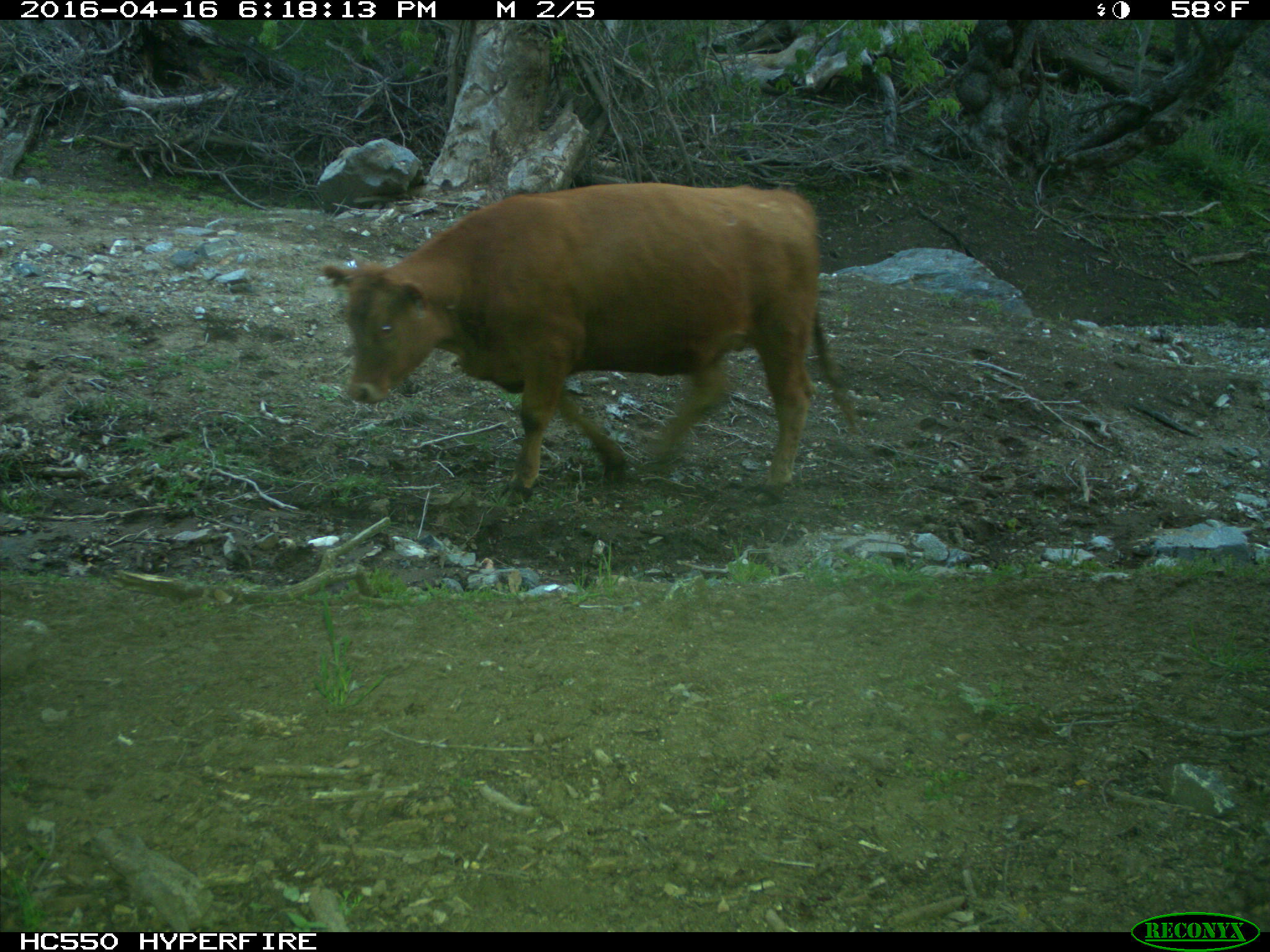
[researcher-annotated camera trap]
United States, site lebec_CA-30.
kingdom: Animalia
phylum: Chordata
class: Mammalia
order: Artiodactyla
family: Bovidae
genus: Bos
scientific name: Bos taurus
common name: domestic cow